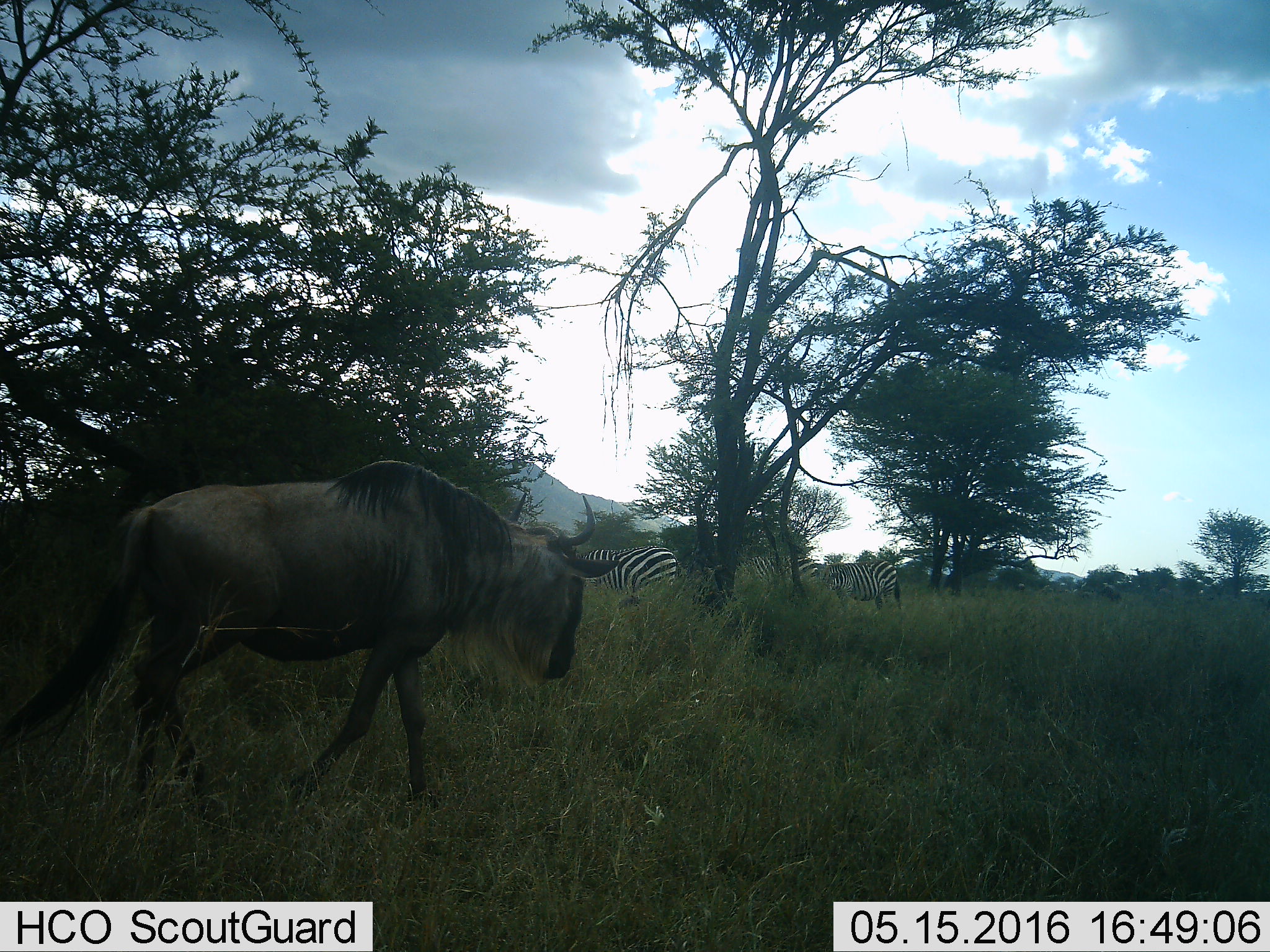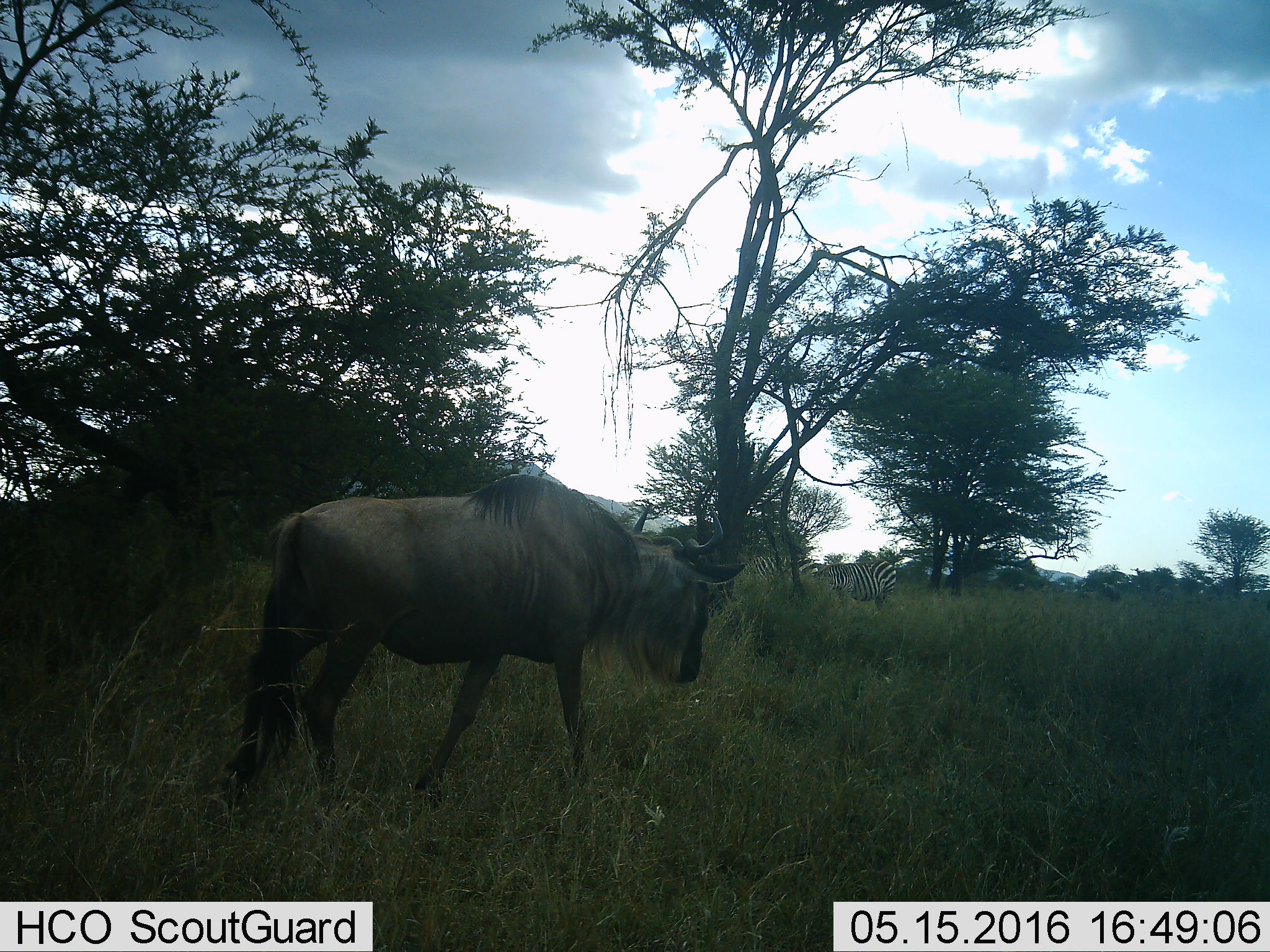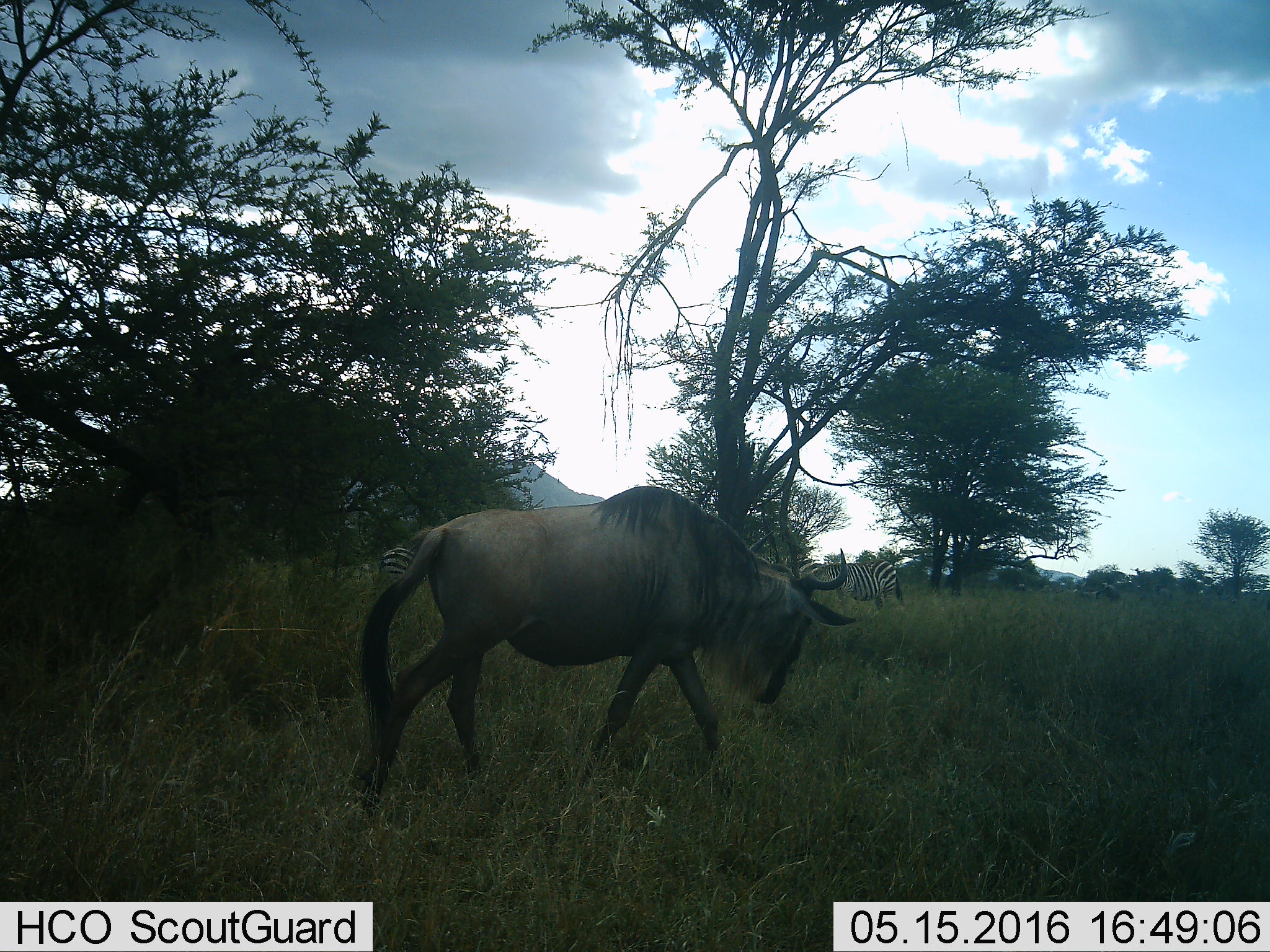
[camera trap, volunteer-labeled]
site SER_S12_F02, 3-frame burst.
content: unidentified animal